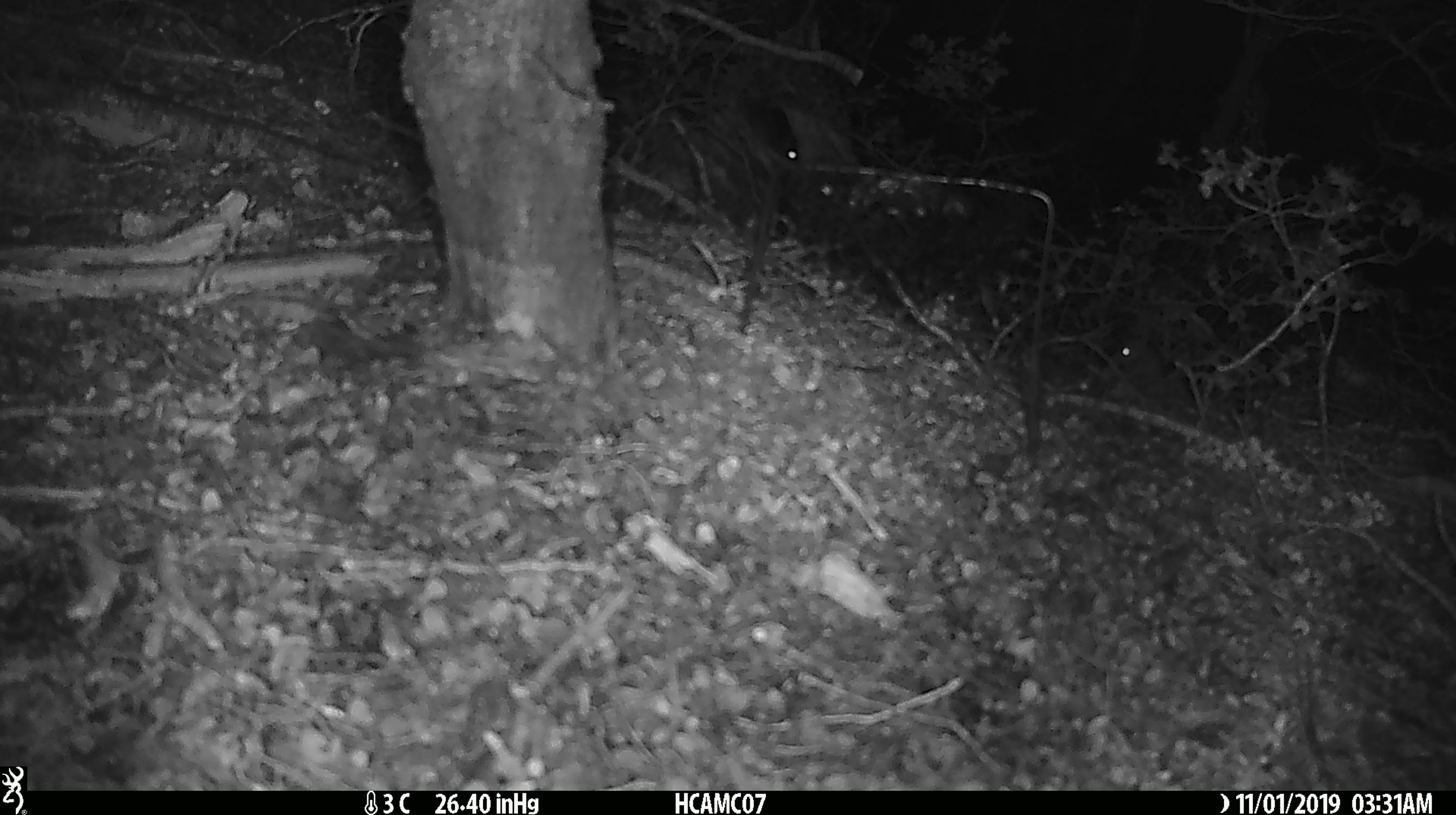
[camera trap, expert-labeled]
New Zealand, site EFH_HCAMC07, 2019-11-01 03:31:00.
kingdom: Animalia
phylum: Chordata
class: Mammalia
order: Rodentia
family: Muridae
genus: Mus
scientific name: Mus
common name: mouse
Mouse (Mus).